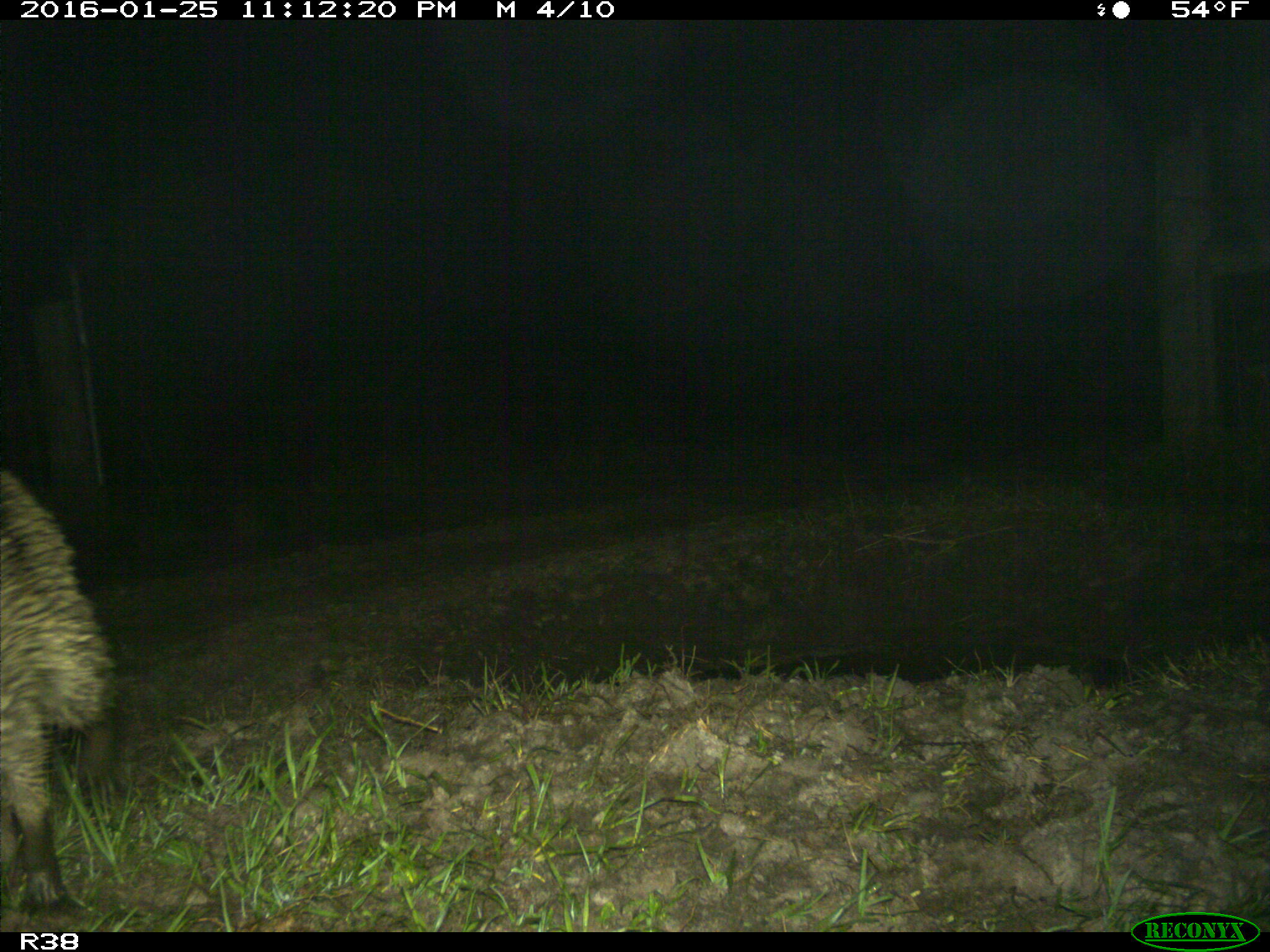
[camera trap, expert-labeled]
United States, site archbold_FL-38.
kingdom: Animalia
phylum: Chordata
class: Mammalia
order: Carnivora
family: Procyonidae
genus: Procyon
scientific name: Procyon lotor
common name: common raccoon